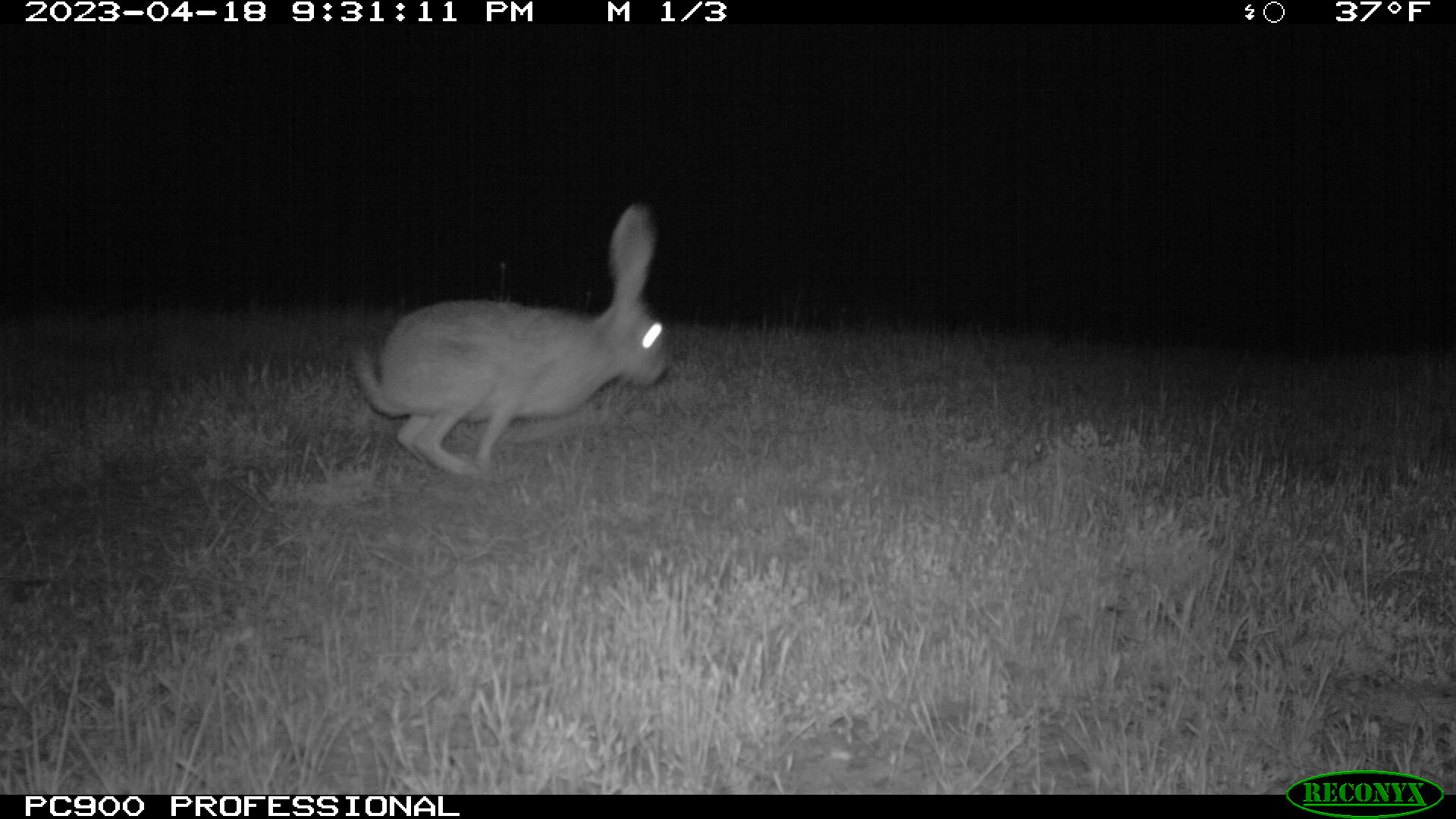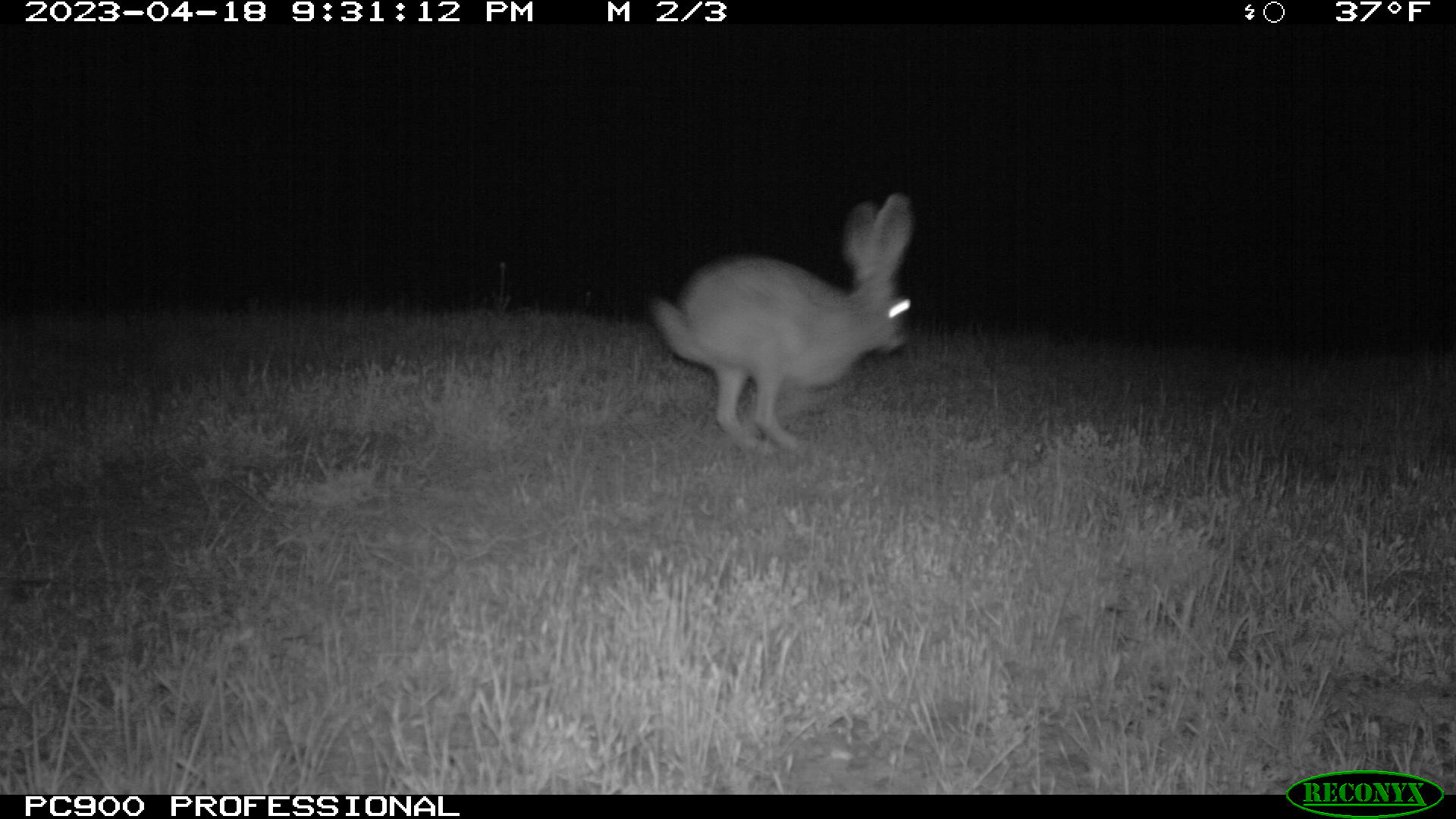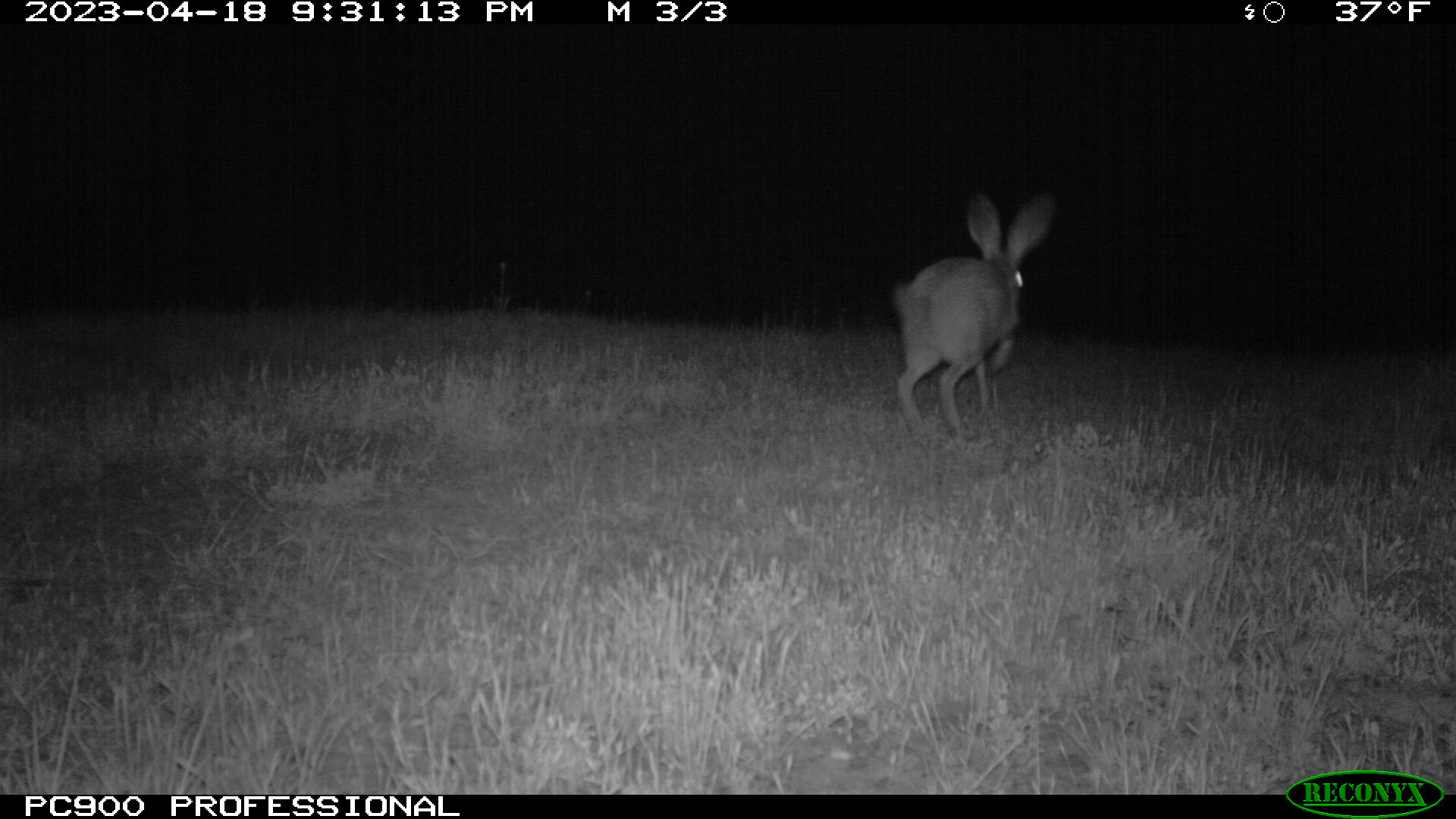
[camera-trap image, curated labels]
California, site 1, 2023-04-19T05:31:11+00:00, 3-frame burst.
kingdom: Animalia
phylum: Chordata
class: Mammalia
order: Lagomorpha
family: Leporidae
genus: Lepus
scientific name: Lepus californicus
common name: black-tailed jackrabbit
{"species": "black-tailed jackrabbit (Lepus californicus)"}